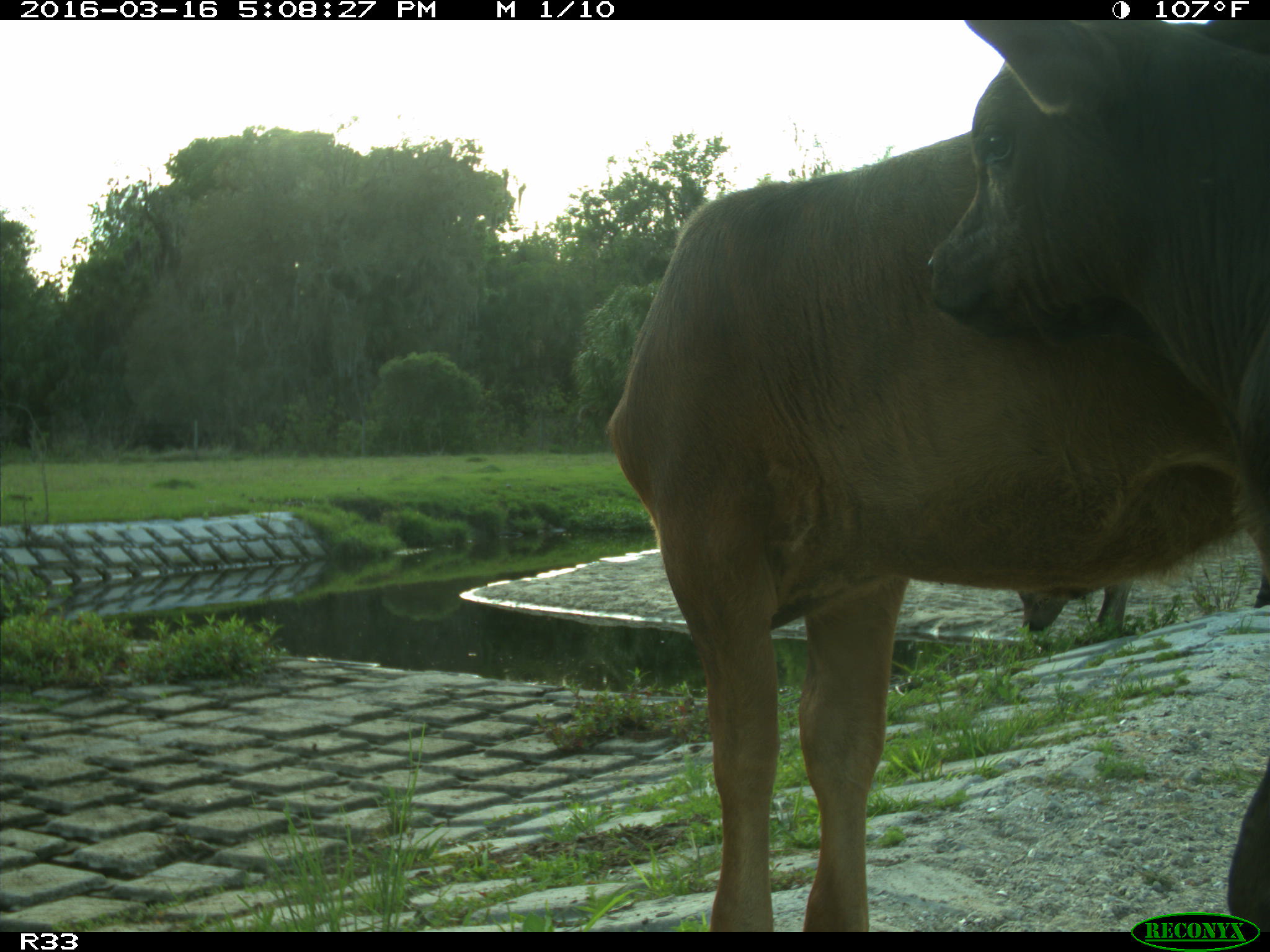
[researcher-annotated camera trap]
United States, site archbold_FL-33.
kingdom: Animalia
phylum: Chordata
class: Mammalia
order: Artiodactyla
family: Bovidae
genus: Bos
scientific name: Bos taurus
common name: domestic cow